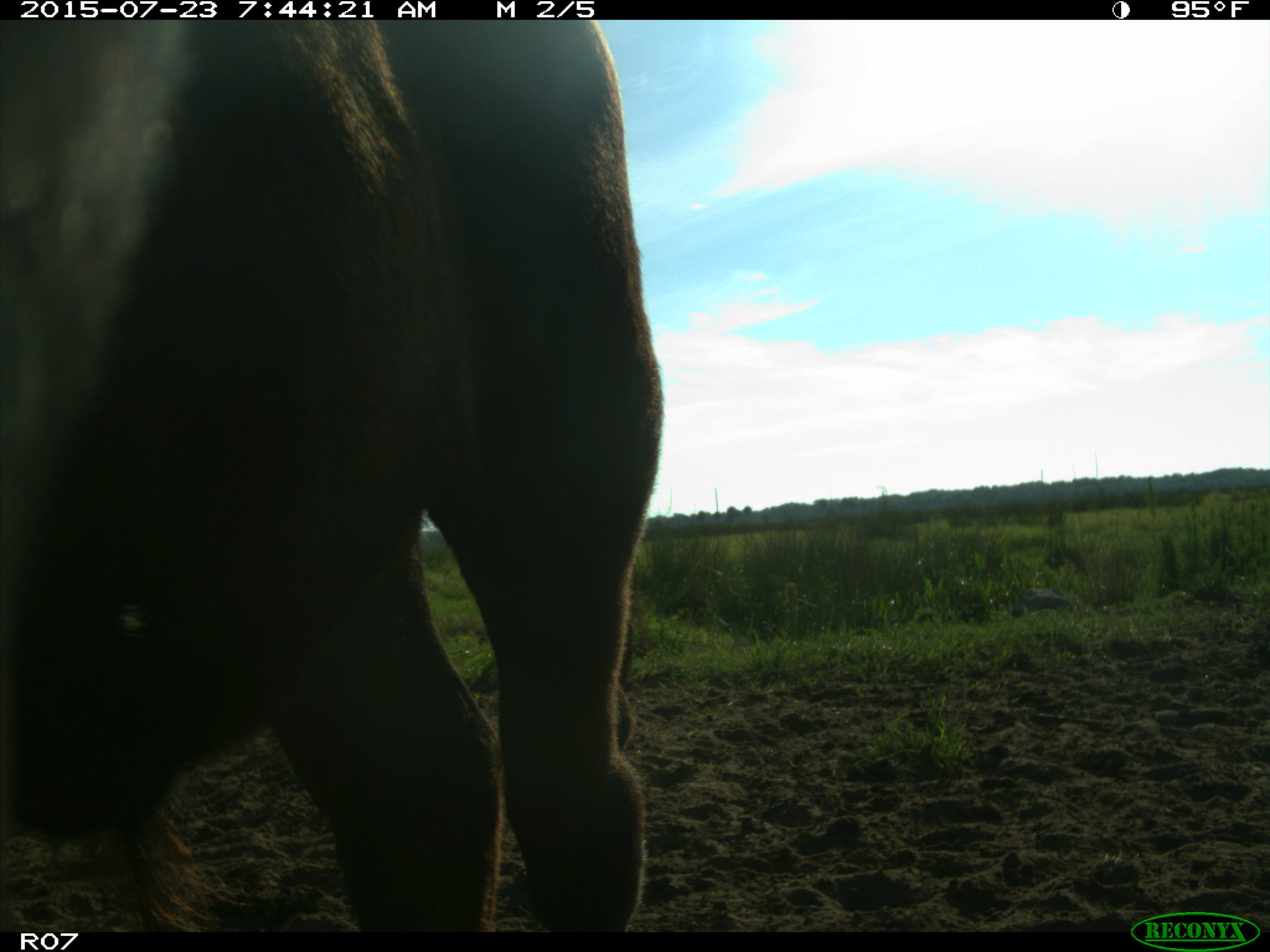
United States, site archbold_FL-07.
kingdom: Animalia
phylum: Chordata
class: Mammalia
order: Artiodactyla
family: Bovidae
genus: Bos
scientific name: Bos taurus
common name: domestic cow